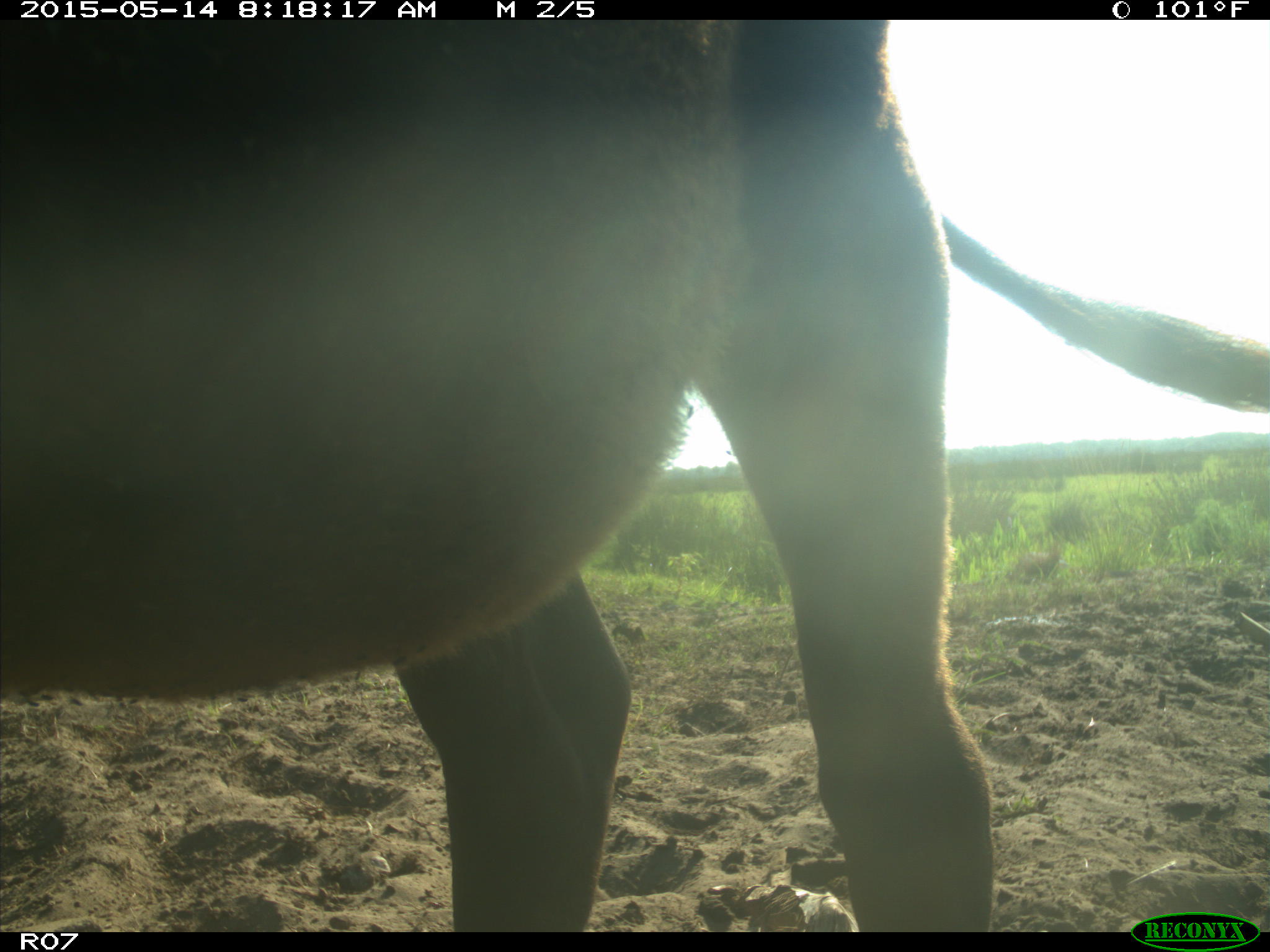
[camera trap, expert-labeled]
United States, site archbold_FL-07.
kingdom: Animalia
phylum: Chordata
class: Mammalia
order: Artiodactyla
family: Bovidae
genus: Bos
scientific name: Bos taurus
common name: domestic cow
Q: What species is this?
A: Bos taurus (domestic cow).